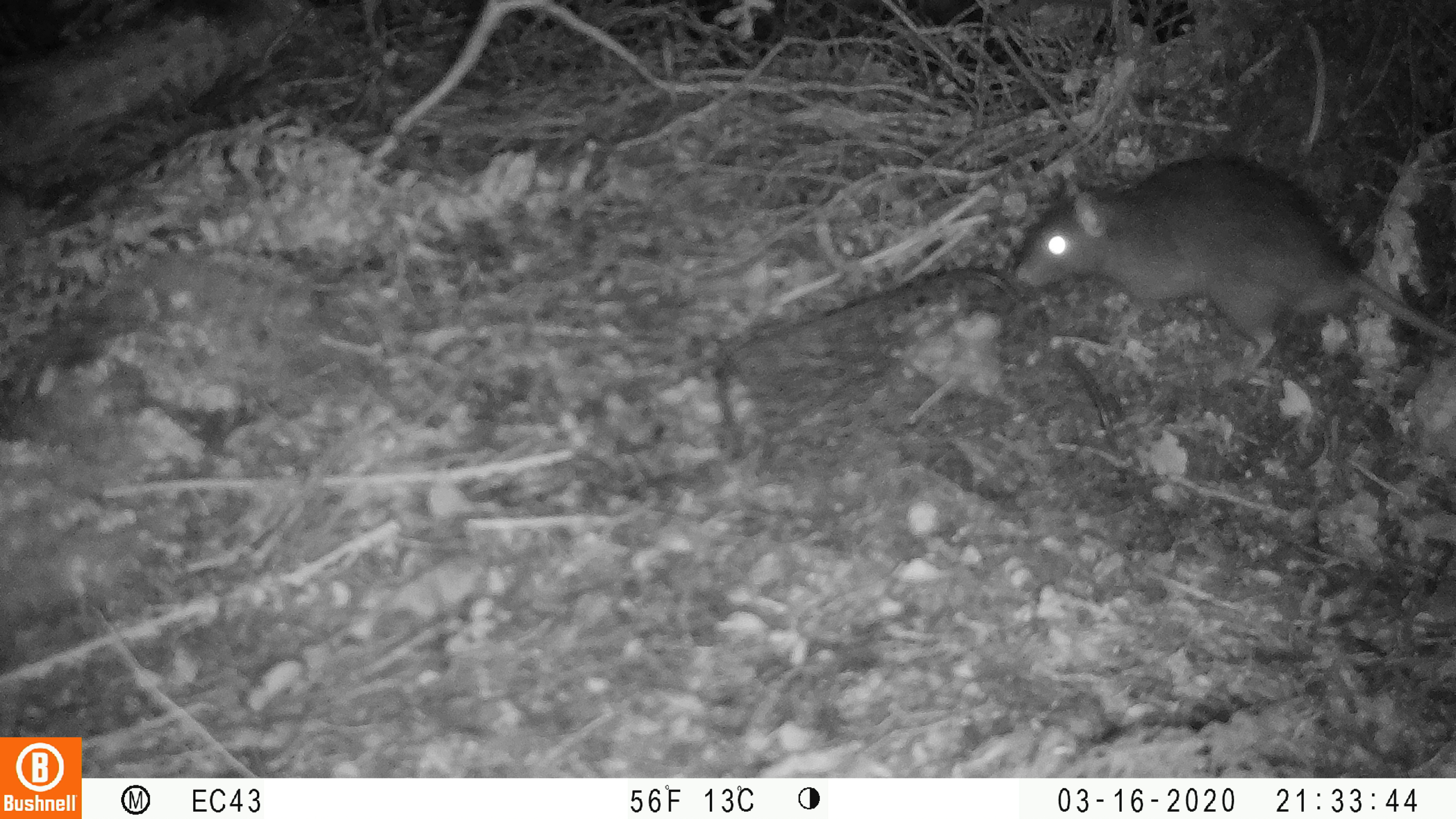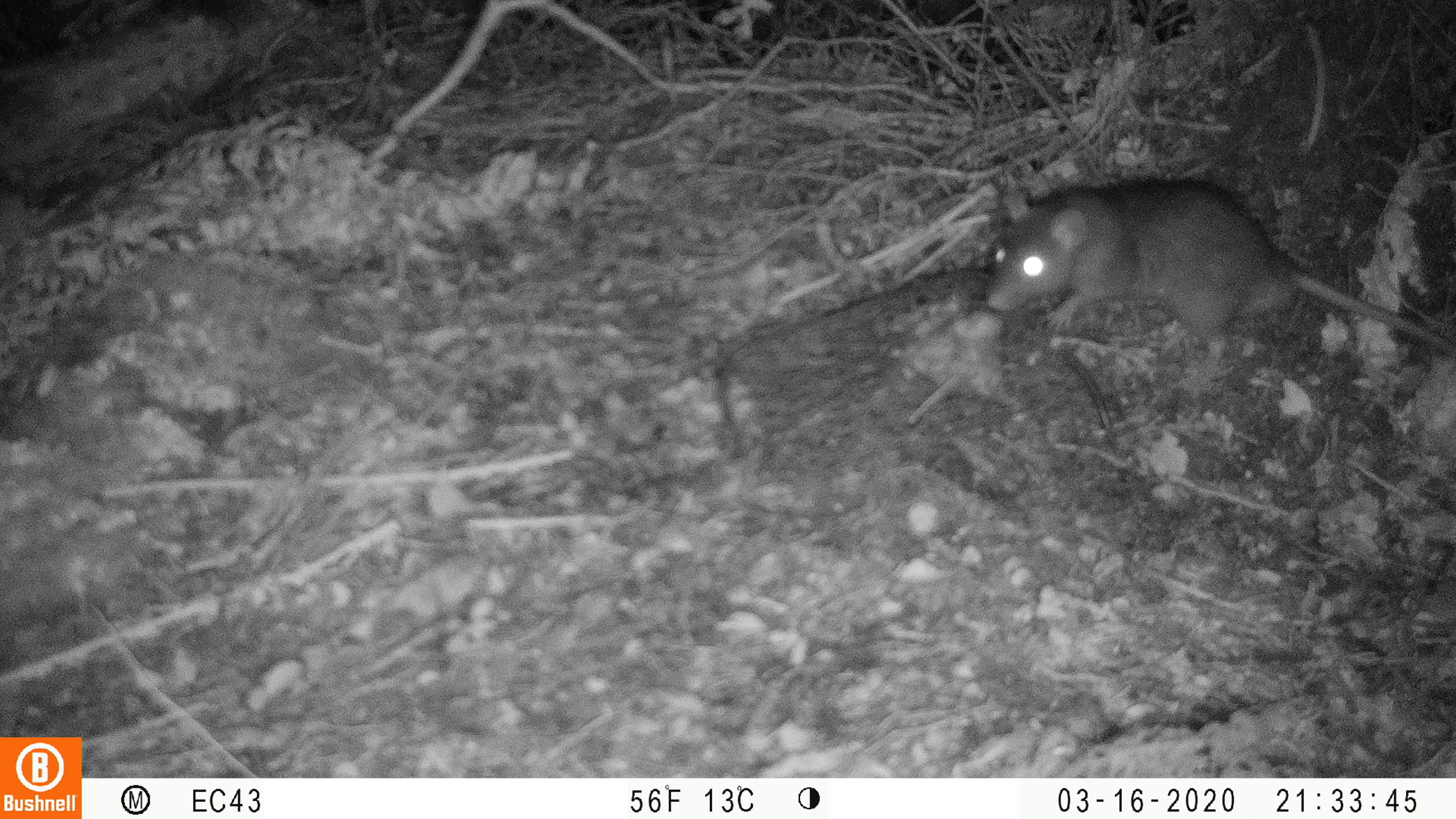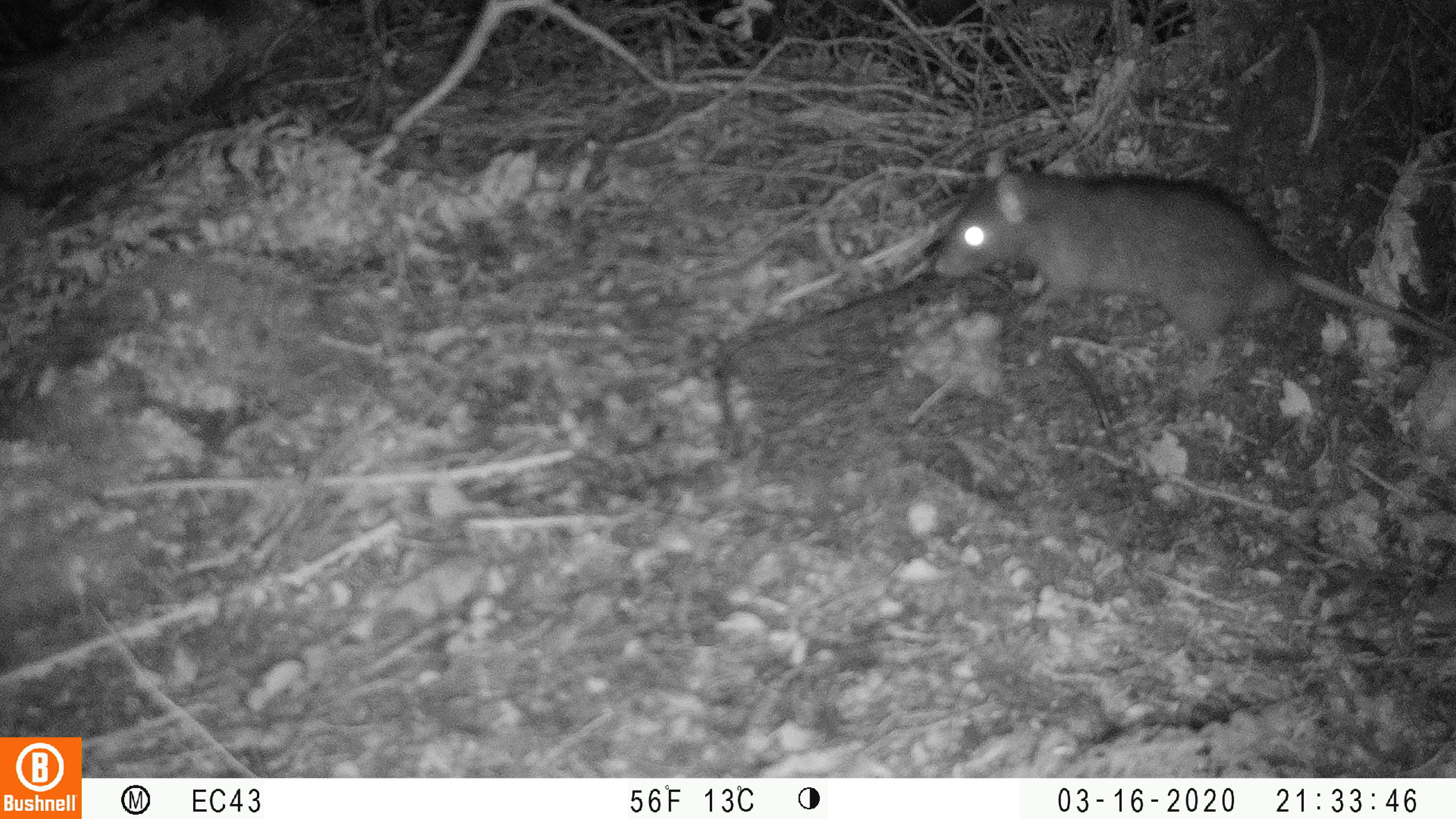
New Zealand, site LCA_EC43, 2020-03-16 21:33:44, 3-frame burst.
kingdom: Animalia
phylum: Chordata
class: Mammalia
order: Rodentia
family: Muridae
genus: Rattus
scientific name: Rattus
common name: rat